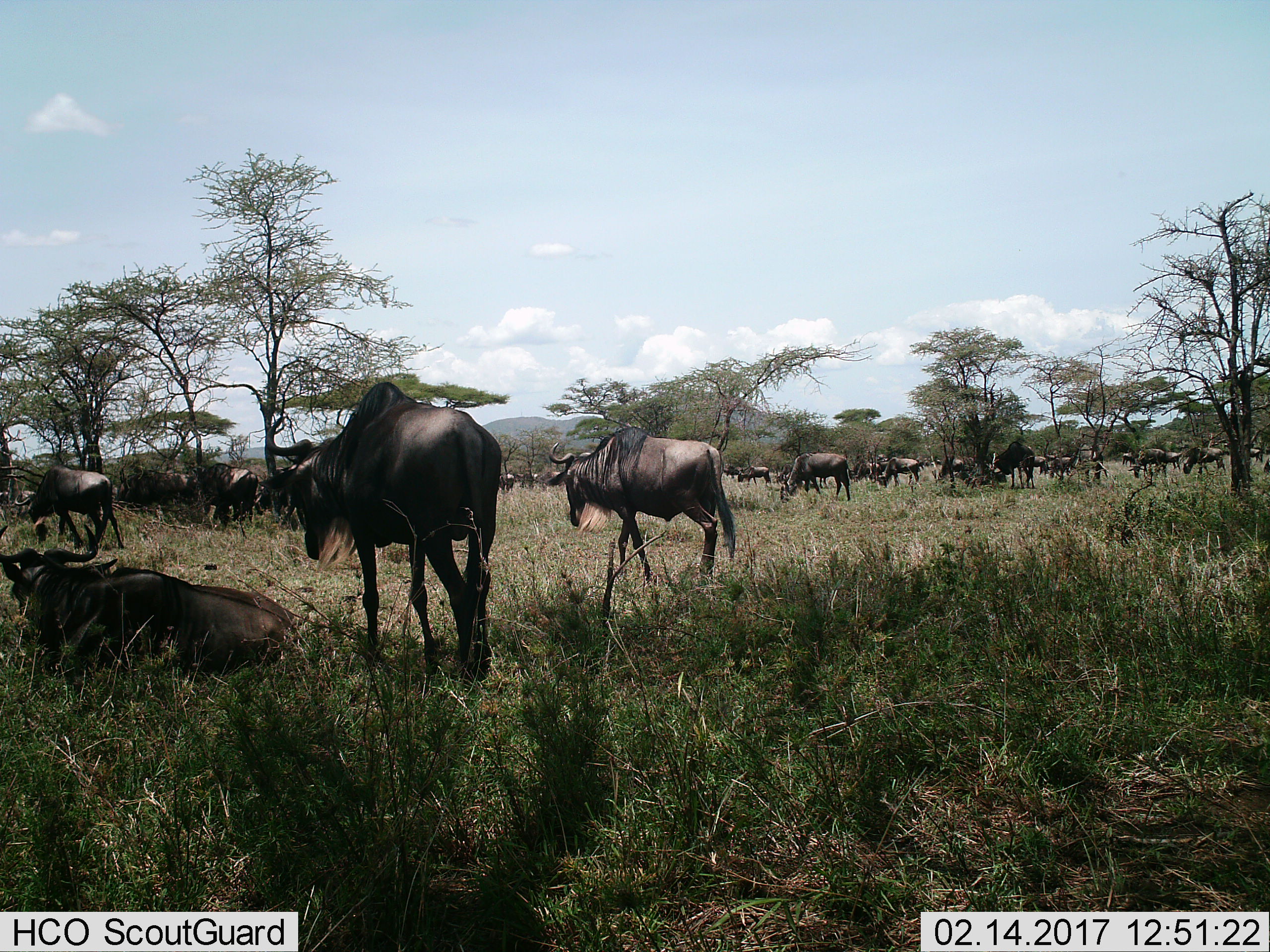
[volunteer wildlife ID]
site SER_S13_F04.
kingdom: Animalia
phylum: Chordata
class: Mammalia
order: Artiodactyla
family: Bovidae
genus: Connochaetes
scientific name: Connochaetes taurinus taurinus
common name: blue wildebeest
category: wildebeestblue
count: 11-50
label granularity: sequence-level